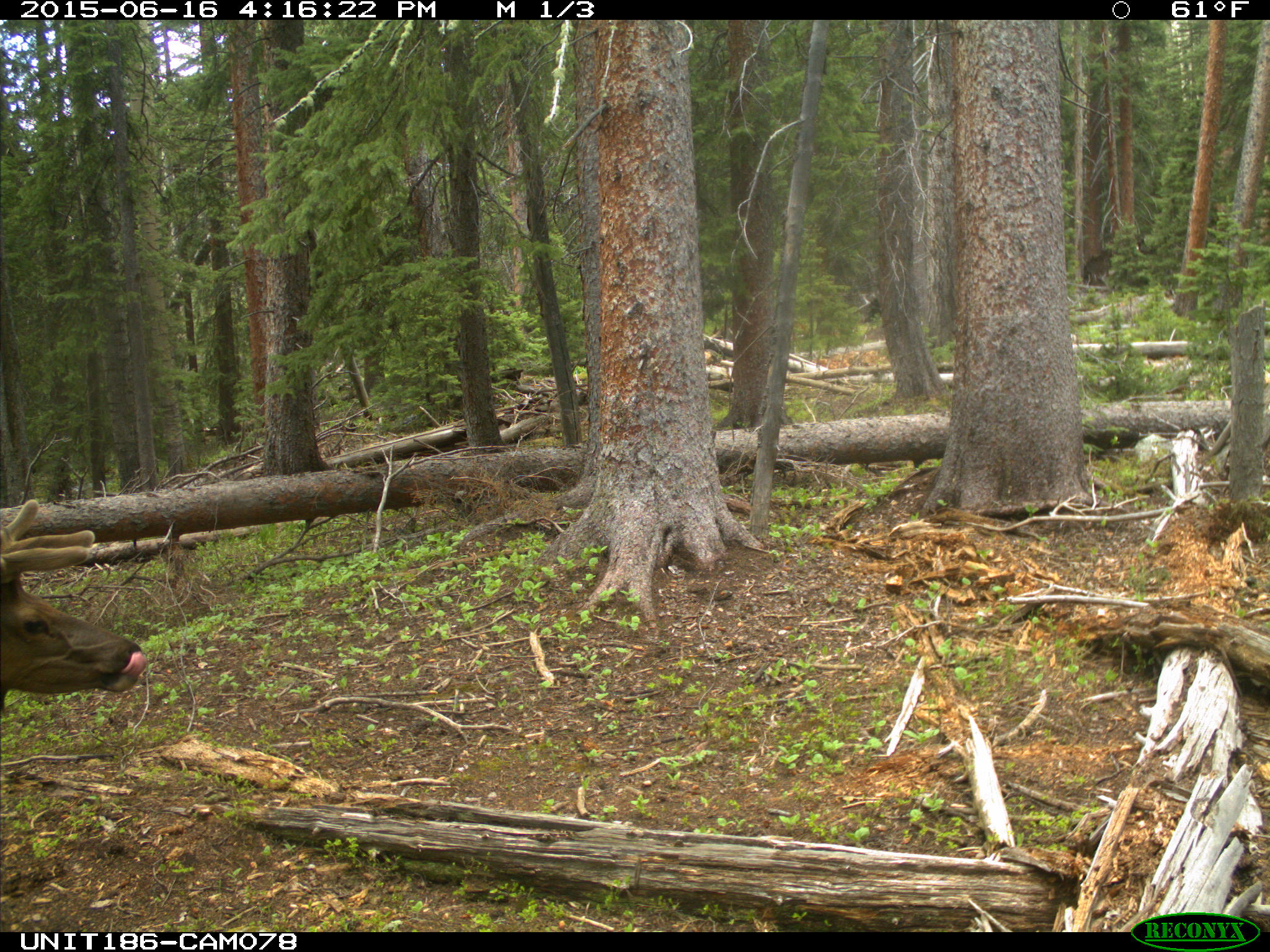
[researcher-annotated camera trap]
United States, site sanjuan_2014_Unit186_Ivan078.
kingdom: Animalia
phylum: Chordata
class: Mammalia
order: Artiodactyla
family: Cervidae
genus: Cervus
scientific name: Cervus elaphus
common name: red deer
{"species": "Cervus elaphus (red deer)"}